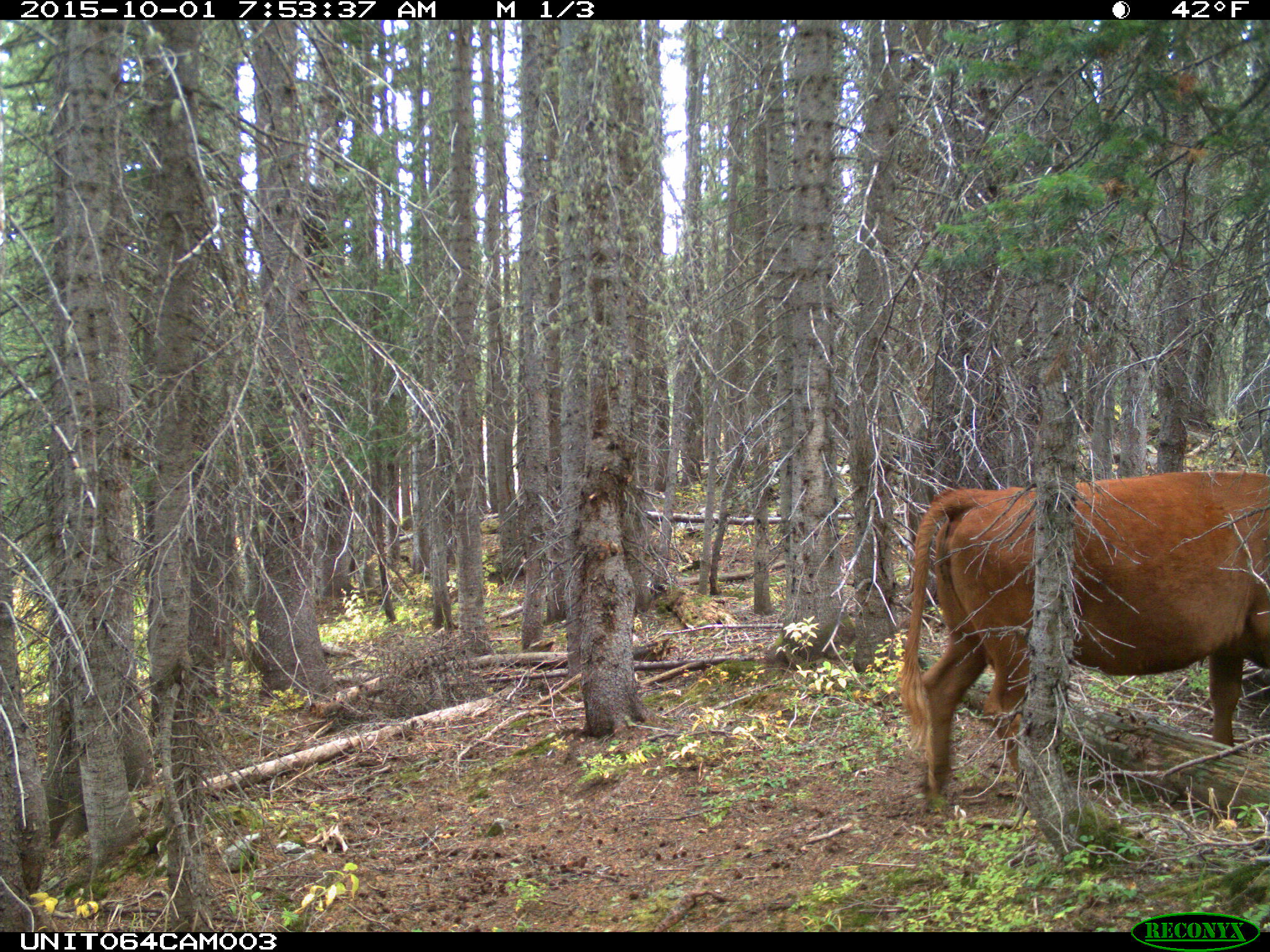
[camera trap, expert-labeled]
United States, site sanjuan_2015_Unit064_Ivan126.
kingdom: Animalia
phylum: Chordata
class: Mammalia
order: Artiodactyla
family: Bovidae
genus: Bos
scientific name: Bos taurus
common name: domestic cow